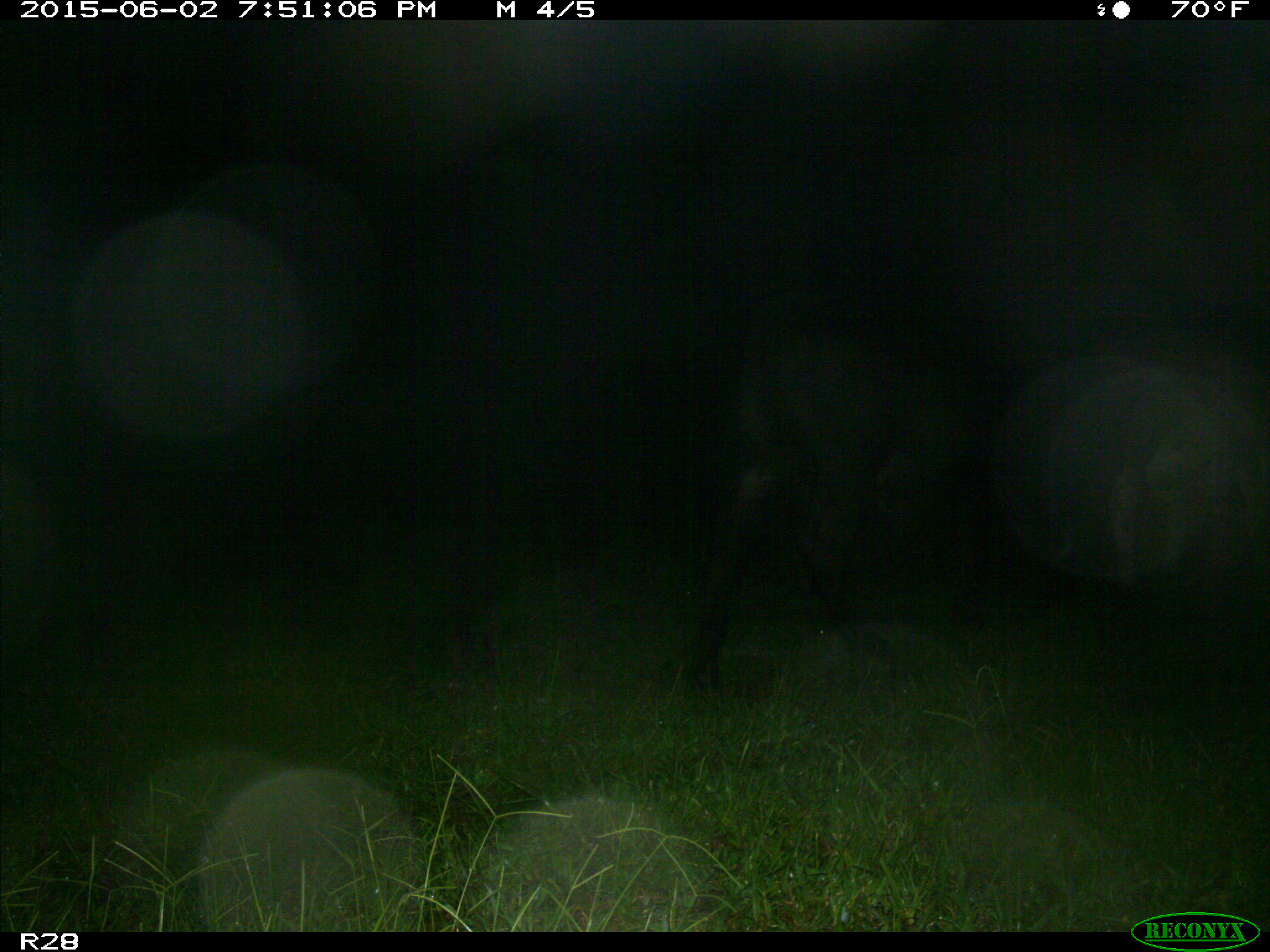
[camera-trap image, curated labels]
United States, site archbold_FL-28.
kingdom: Animalia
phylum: Chordata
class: Mammalia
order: Artiodactyla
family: Bovidae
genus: Bos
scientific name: Bos taurus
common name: domestic cow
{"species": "Bos taurus (domestic cow)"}